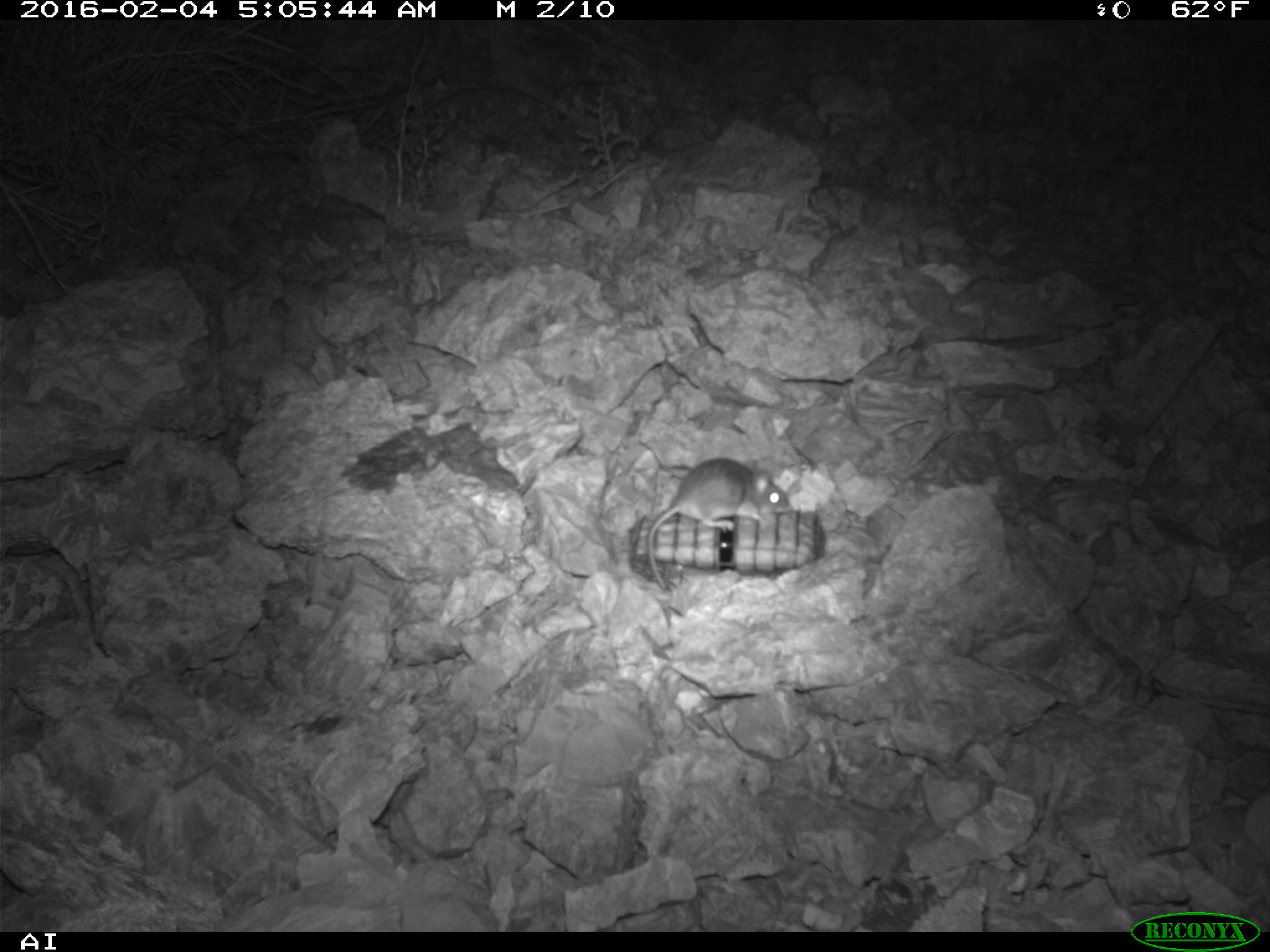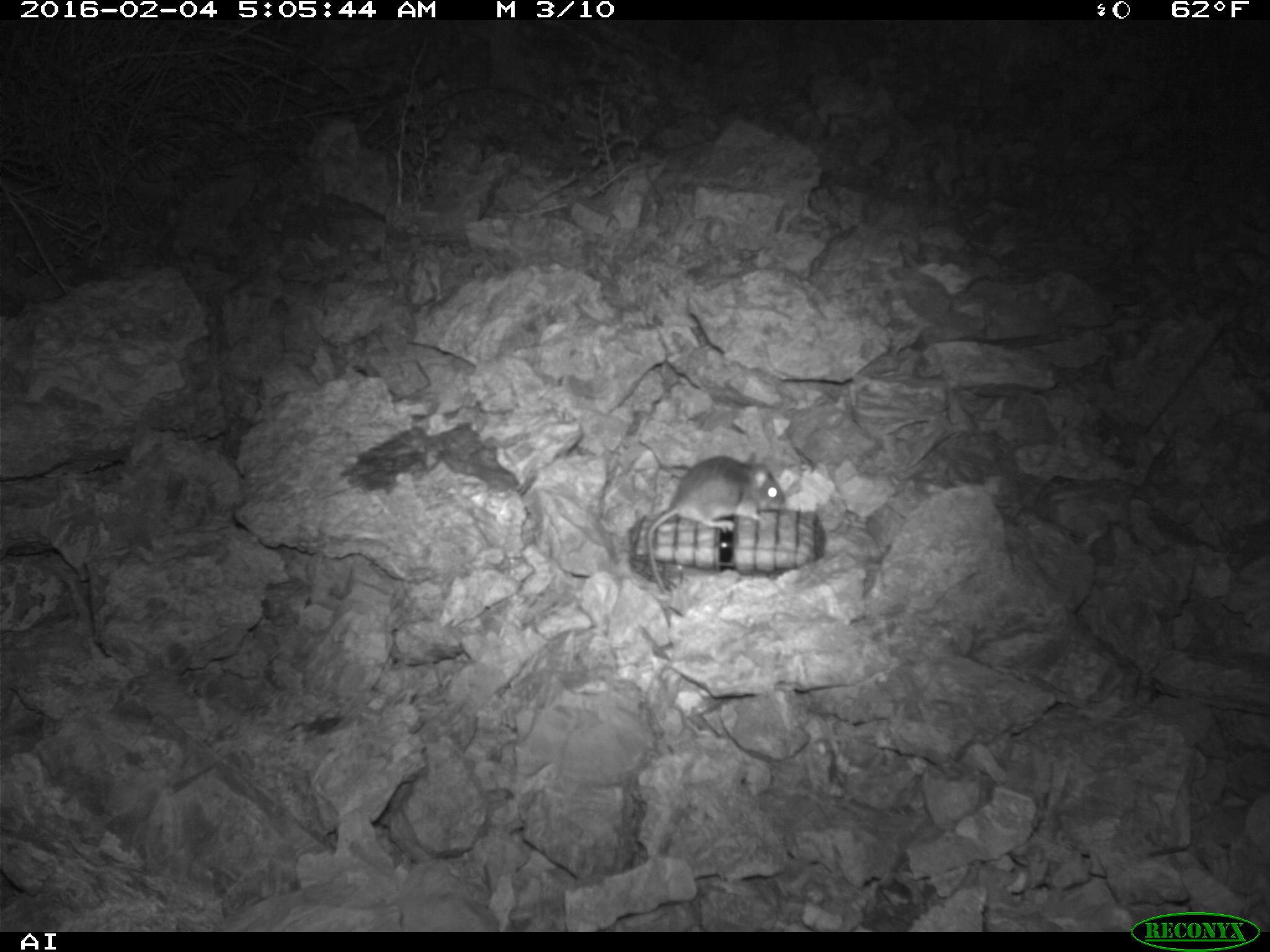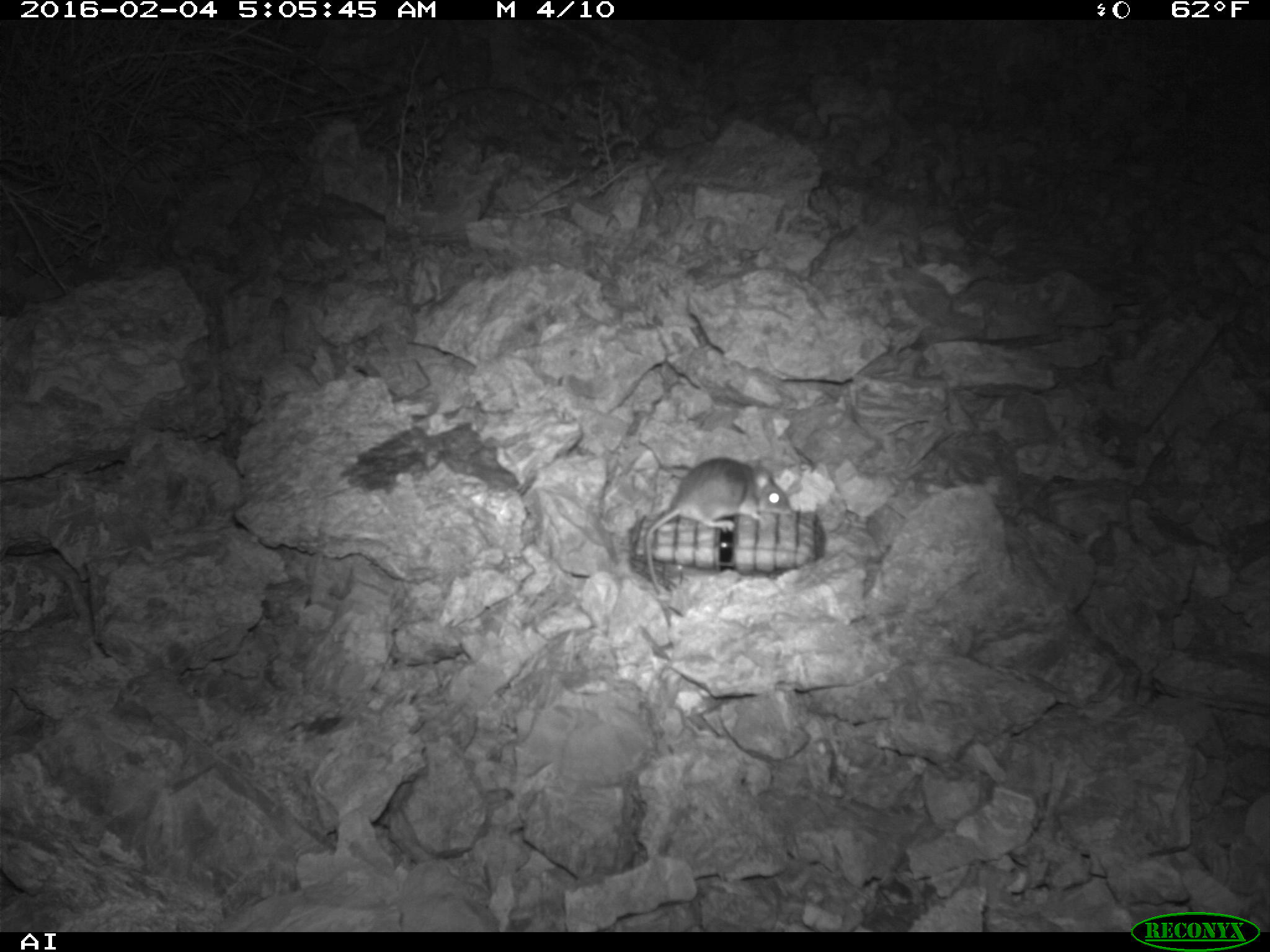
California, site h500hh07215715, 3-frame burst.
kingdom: Animalia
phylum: Chordata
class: Mammalia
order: Rodentia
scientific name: Rodentia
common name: rodent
Rodent (Rodentia).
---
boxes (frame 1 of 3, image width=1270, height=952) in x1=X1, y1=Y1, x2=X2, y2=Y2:
rodent: x1=646, y1=456, x2=789, y2=596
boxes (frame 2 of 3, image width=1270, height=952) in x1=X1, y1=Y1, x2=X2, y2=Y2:
rodent: x1=644, y1=453, x2=785, y2=596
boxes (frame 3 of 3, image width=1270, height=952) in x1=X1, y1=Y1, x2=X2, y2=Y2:
rodent: x1=644, y1=457, x2=793, y2=594